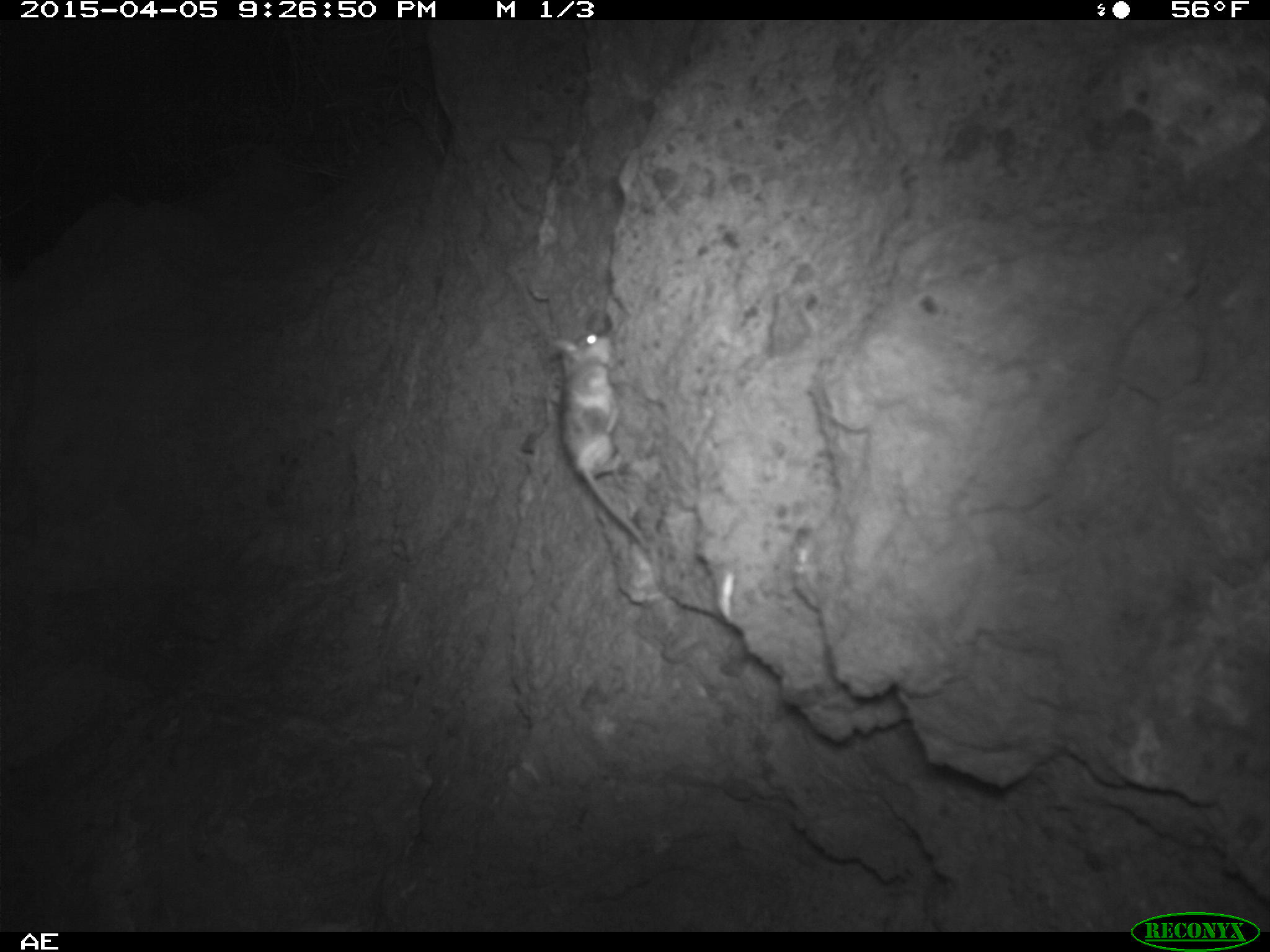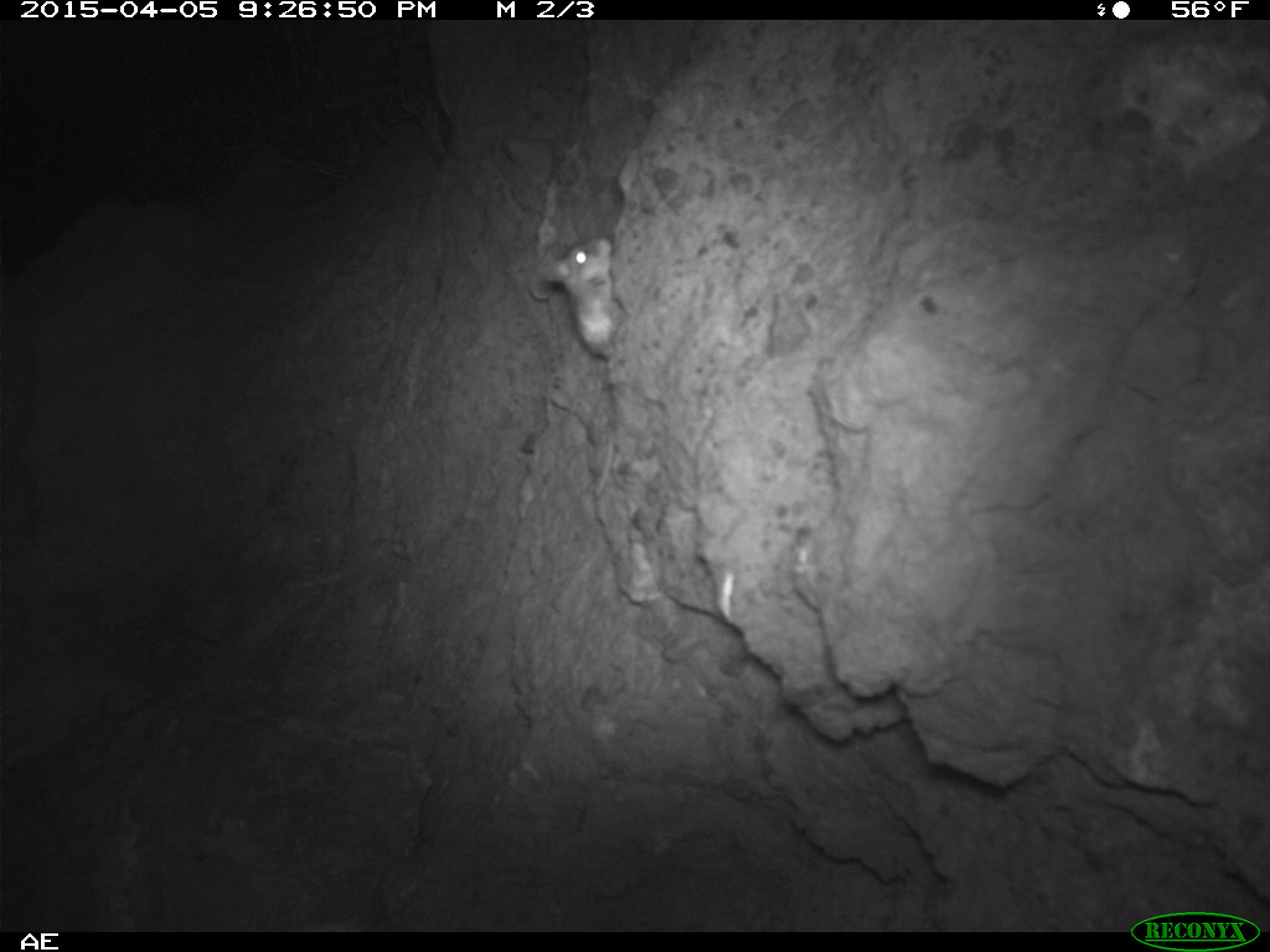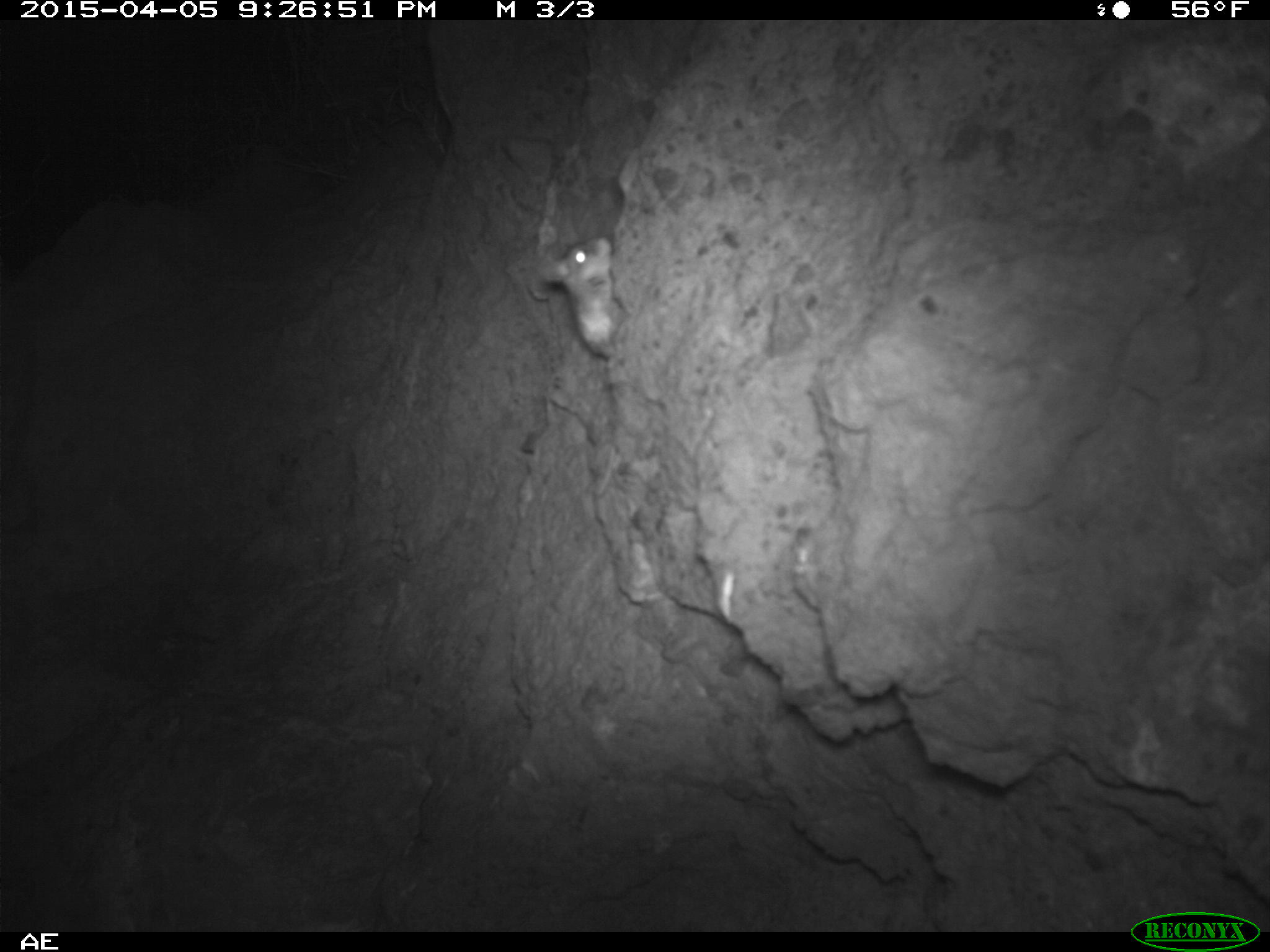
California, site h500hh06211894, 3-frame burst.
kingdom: Animalia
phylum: Chordata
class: Mammalia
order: Rodentia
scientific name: Rodentia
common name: rodent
Rodent (Rodentia).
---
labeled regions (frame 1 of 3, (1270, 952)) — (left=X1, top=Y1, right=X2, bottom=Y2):
rodent: (left=553, top=337, right=654, bottom=554)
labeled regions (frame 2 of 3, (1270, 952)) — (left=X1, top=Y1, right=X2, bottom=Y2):
rodent: (left=540, top=238, right=623, bottom=363)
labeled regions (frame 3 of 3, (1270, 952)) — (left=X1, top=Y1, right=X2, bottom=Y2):
rodent: (left=539, top=234, right=626, bottom=360)